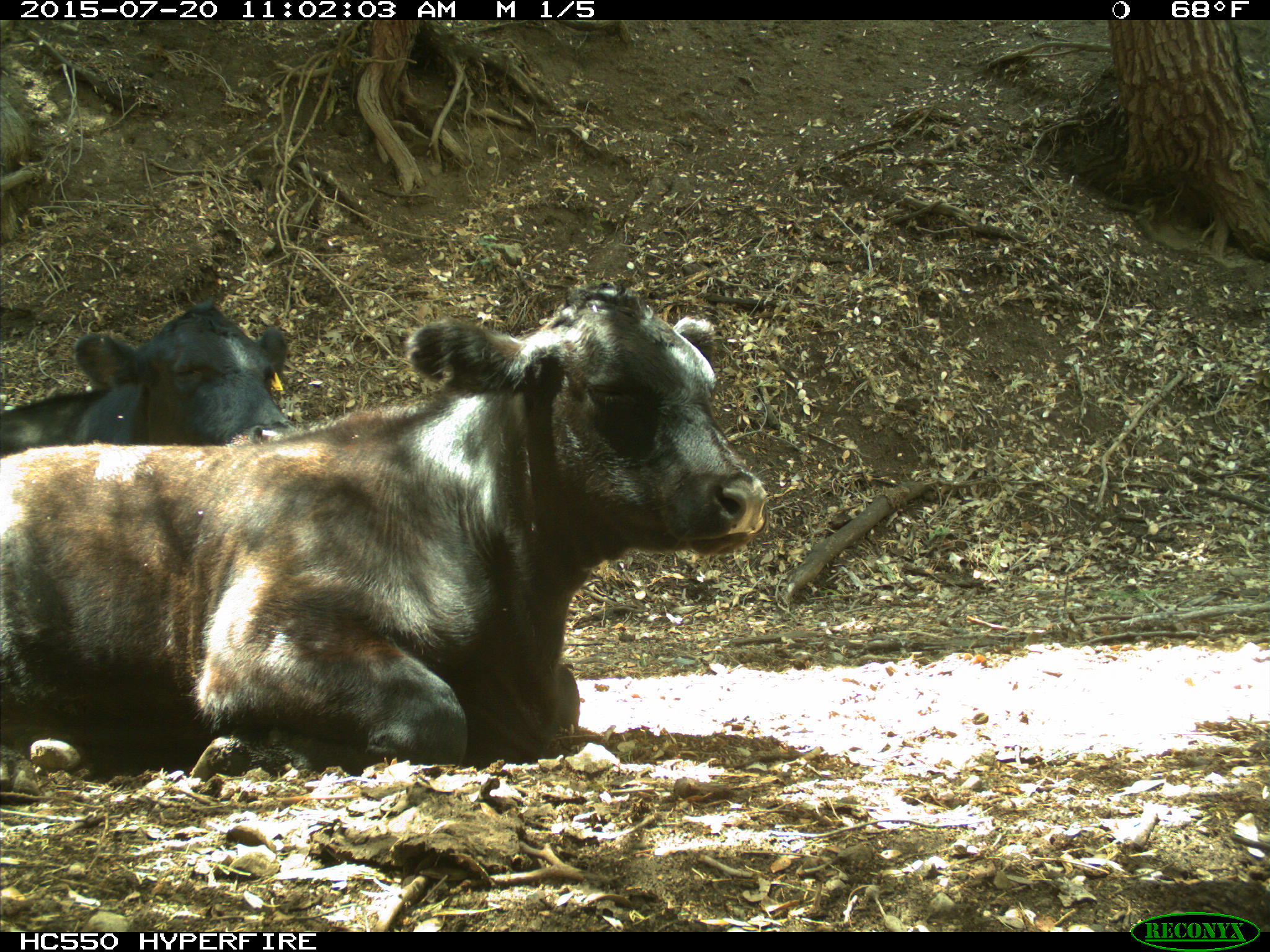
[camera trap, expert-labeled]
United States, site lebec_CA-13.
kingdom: Animalia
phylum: Chordata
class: Mammalia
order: Artiodactyla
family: Bovidae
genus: Bos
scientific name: Bos taurus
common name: domestic cow